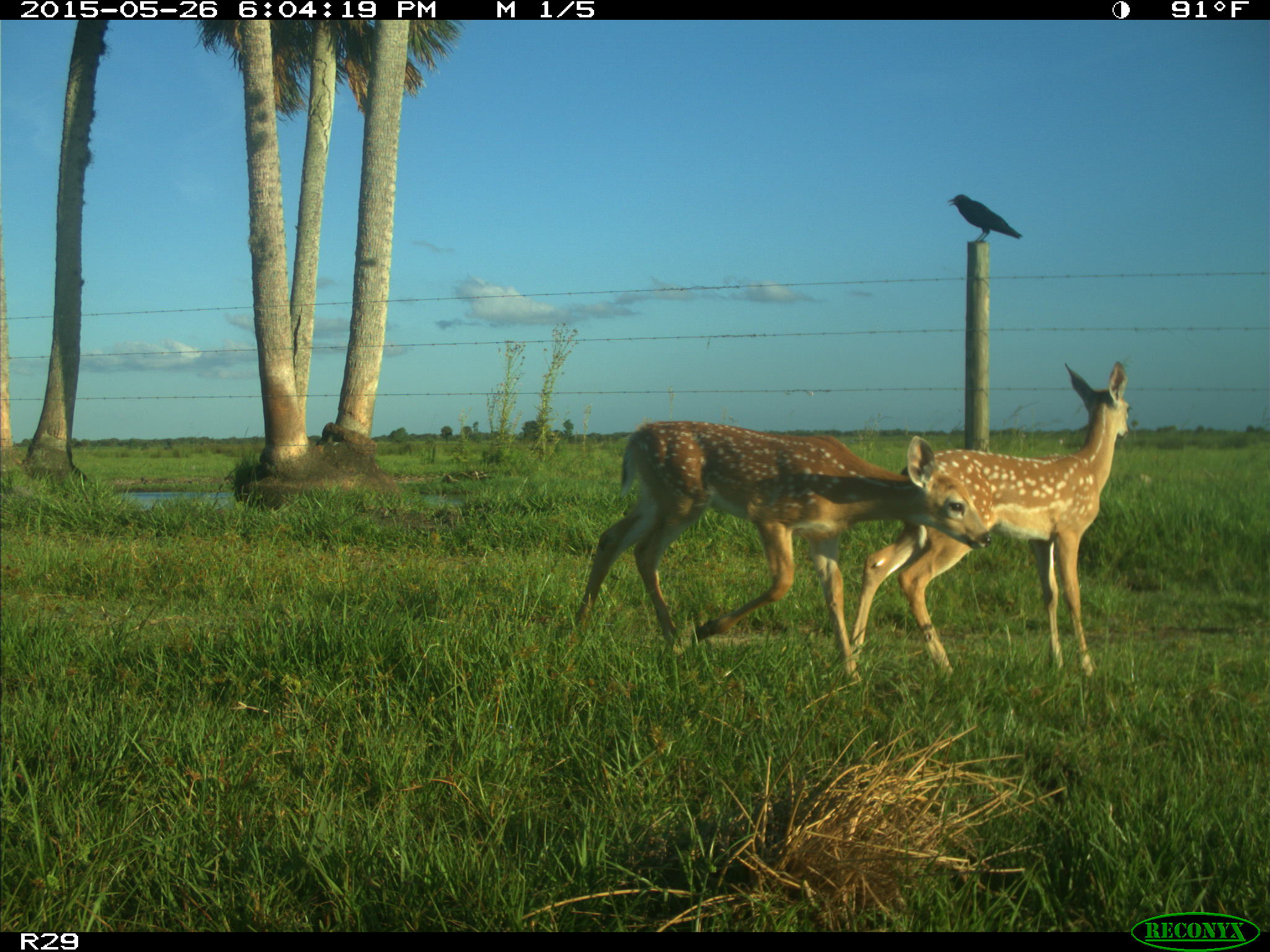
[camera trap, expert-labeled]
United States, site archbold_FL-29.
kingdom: Animalia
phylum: Chordata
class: Mammalia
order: Artiodactyla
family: Cervidae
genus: Odocoileus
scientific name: Odocoileus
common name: deer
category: unidentified deer